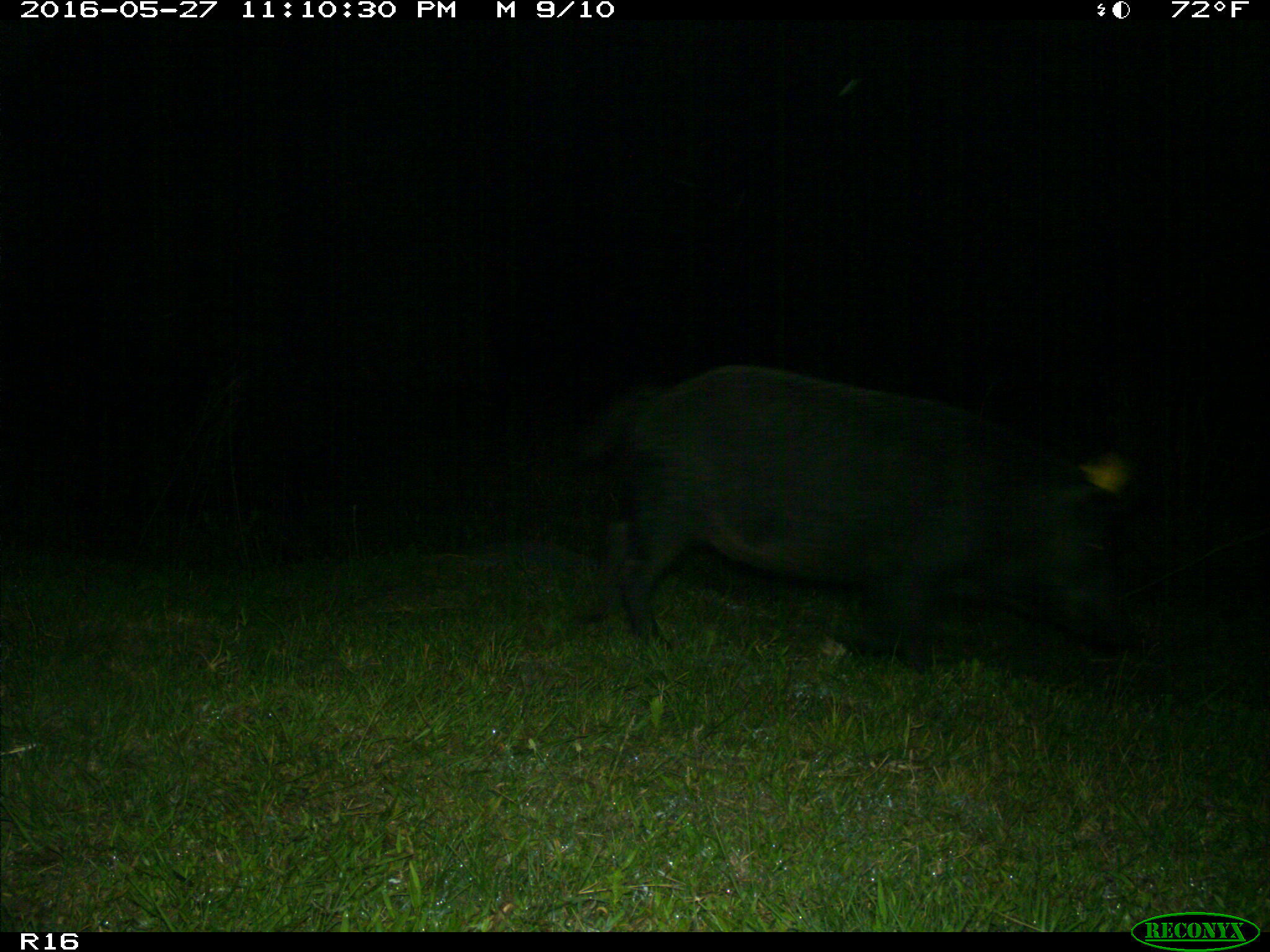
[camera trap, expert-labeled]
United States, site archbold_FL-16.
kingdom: Animalia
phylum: Chordata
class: Mammalia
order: Artiodactyla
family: Suidae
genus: Sus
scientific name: Sus scrofa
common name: wild boar